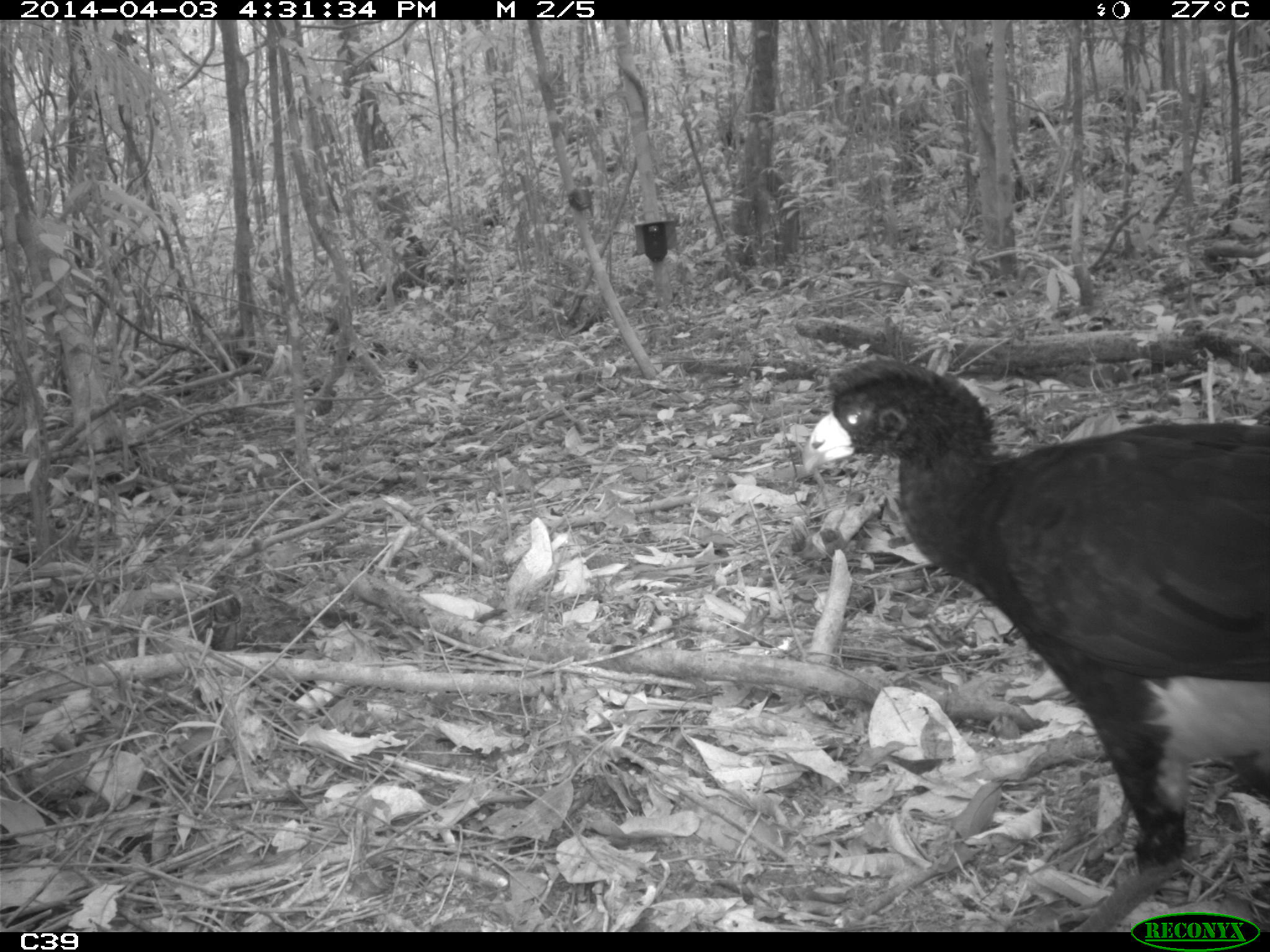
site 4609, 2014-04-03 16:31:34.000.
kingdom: Animalia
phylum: Chordata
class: Aves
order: Galliformes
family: Cracidae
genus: Crax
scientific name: Crax alector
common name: black curassow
Crax alector (black curassow), count 2, age adult, sex female.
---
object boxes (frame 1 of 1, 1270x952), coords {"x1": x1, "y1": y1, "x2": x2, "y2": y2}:
crax alector: {"x1": 794, "y1": 352, "x2": 1269, "y2": 931}